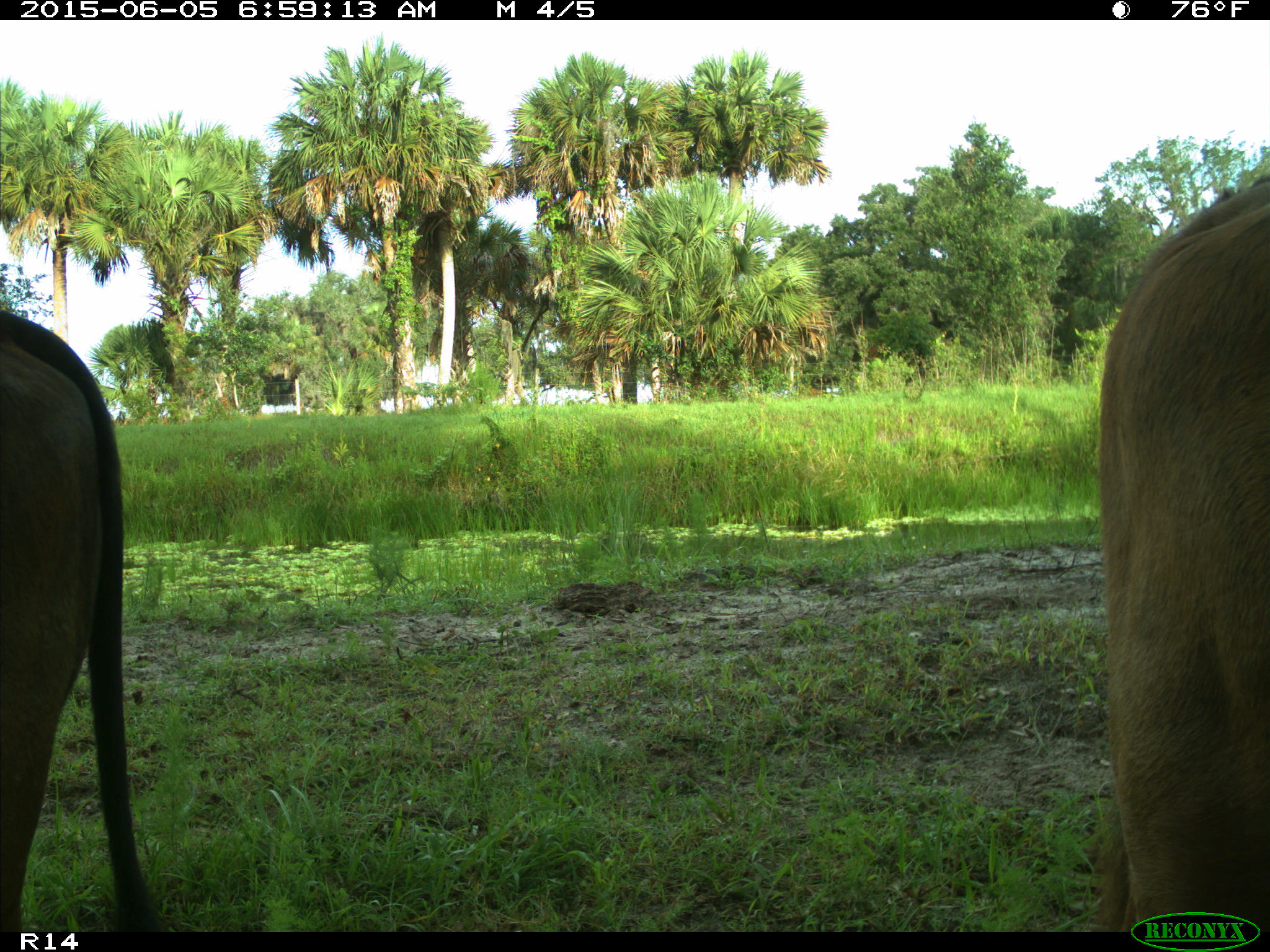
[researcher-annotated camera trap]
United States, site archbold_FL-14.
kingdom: Animalia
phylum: Chordata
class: Mammalia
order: Artiodactyla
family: Bovidae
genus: Bos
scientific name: Bos taurus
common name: domestic cow